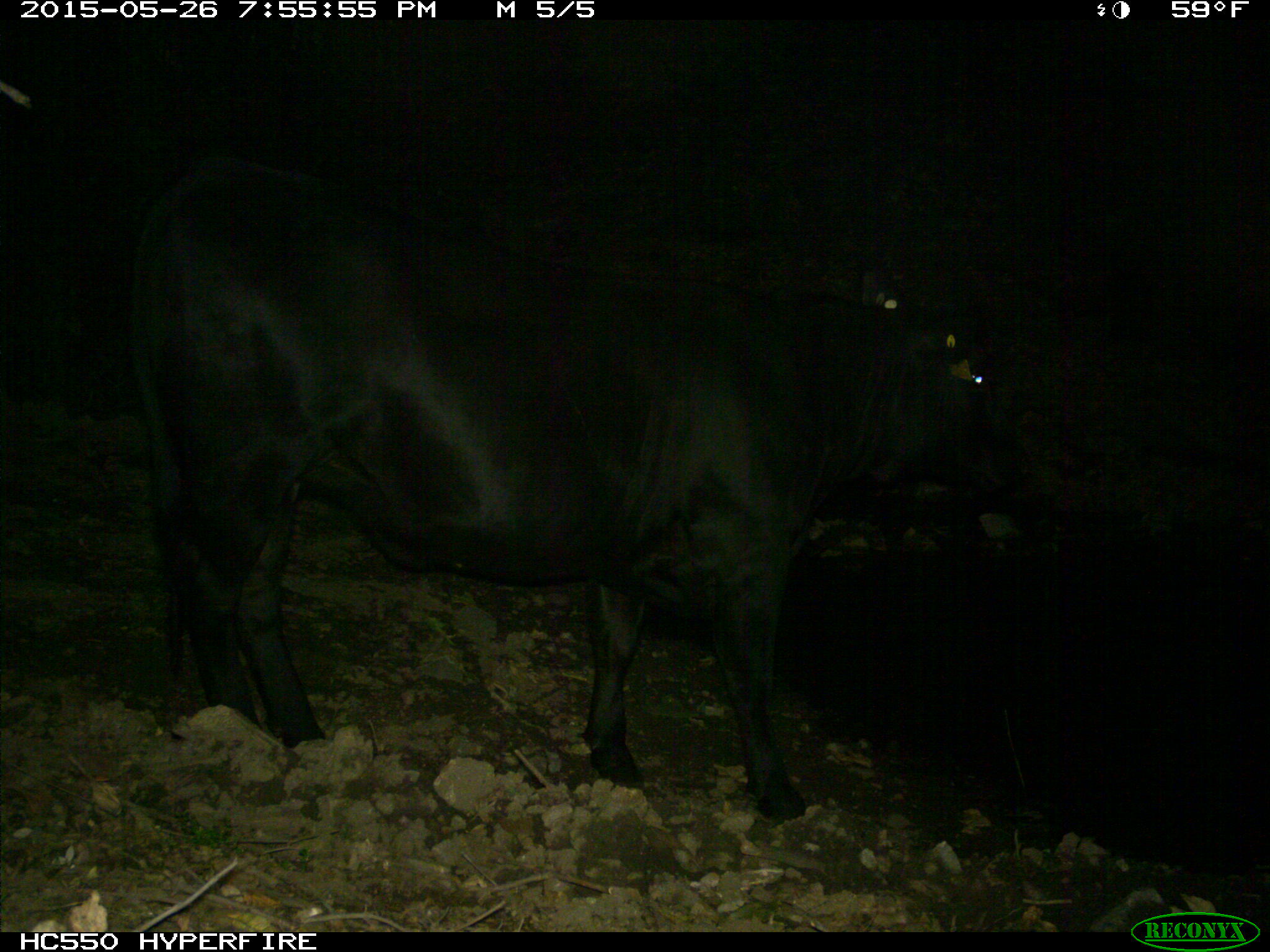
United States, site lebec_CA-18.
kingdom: Animalia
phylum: Chordata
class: Mammalia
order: Artiodactyla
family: Bovidae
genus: Bos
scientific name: Bos taurus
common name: domestic cow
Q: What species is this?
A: Bos taurus (domestic cow).